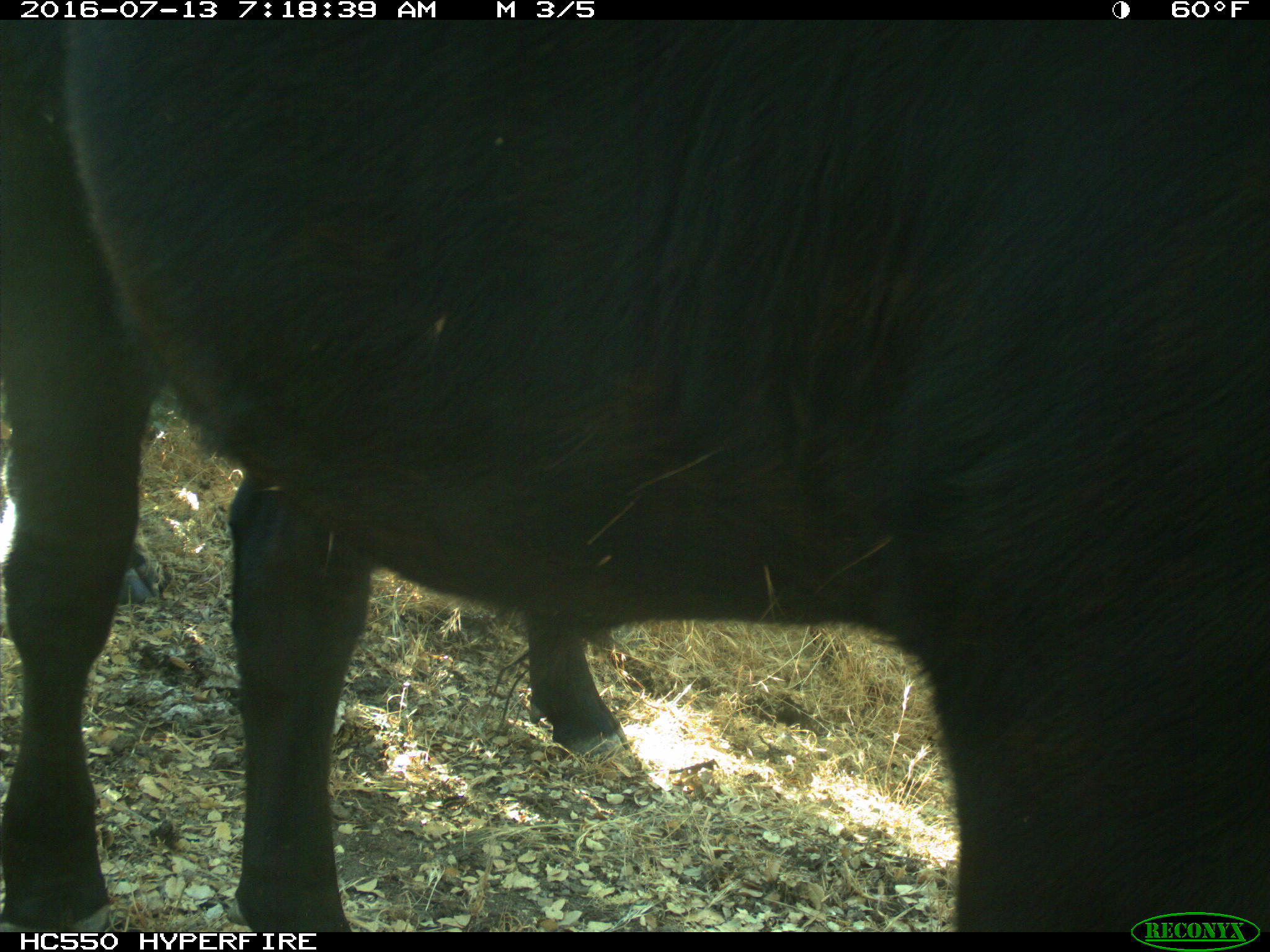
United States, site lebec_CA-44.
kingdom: Animalia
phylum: Chordata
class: Mammalia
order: Artiodactyla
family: Bovidae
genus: Bos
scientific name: Bos taurus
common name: domestic cow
Bos taurus (domestic cow).